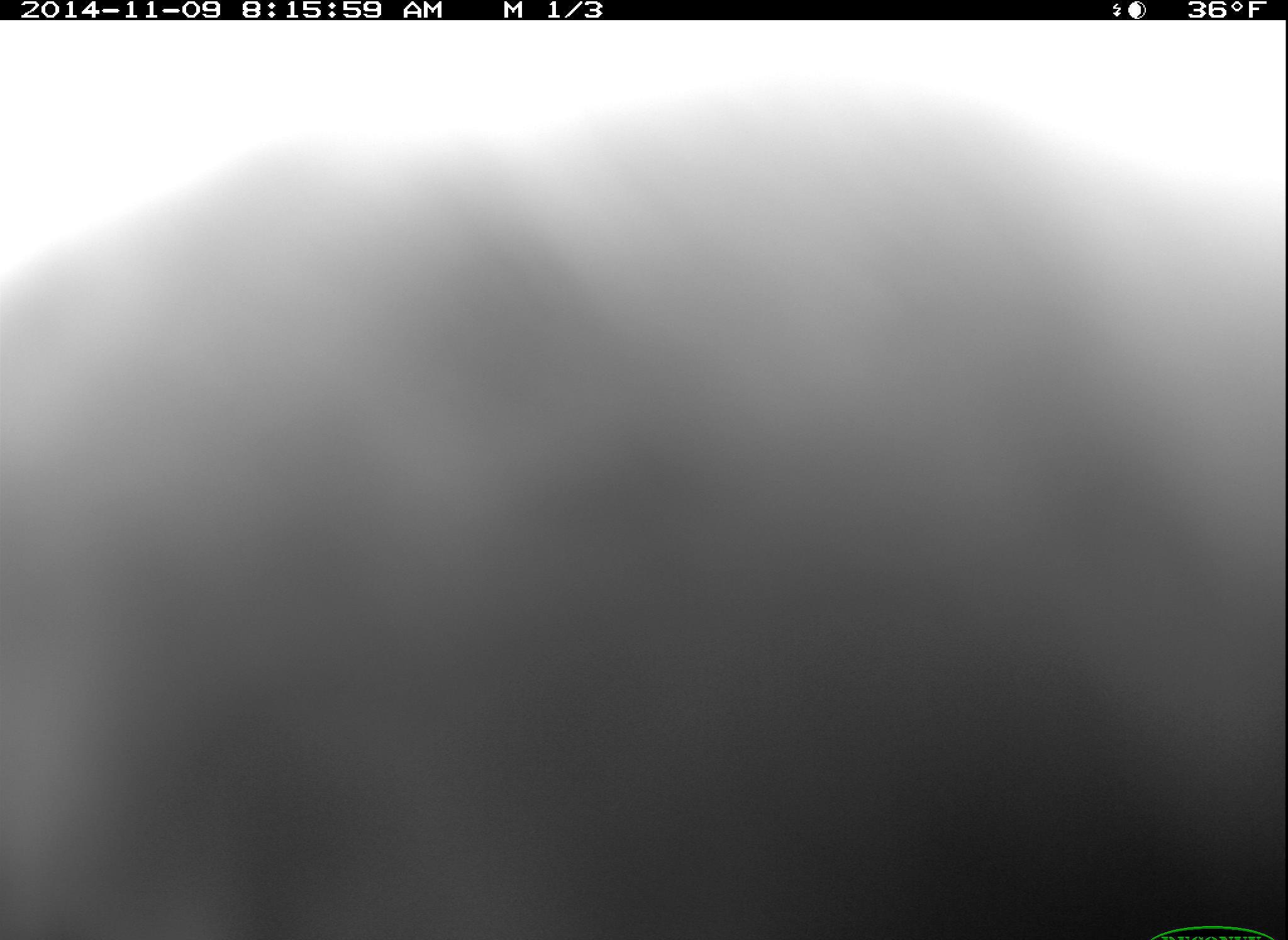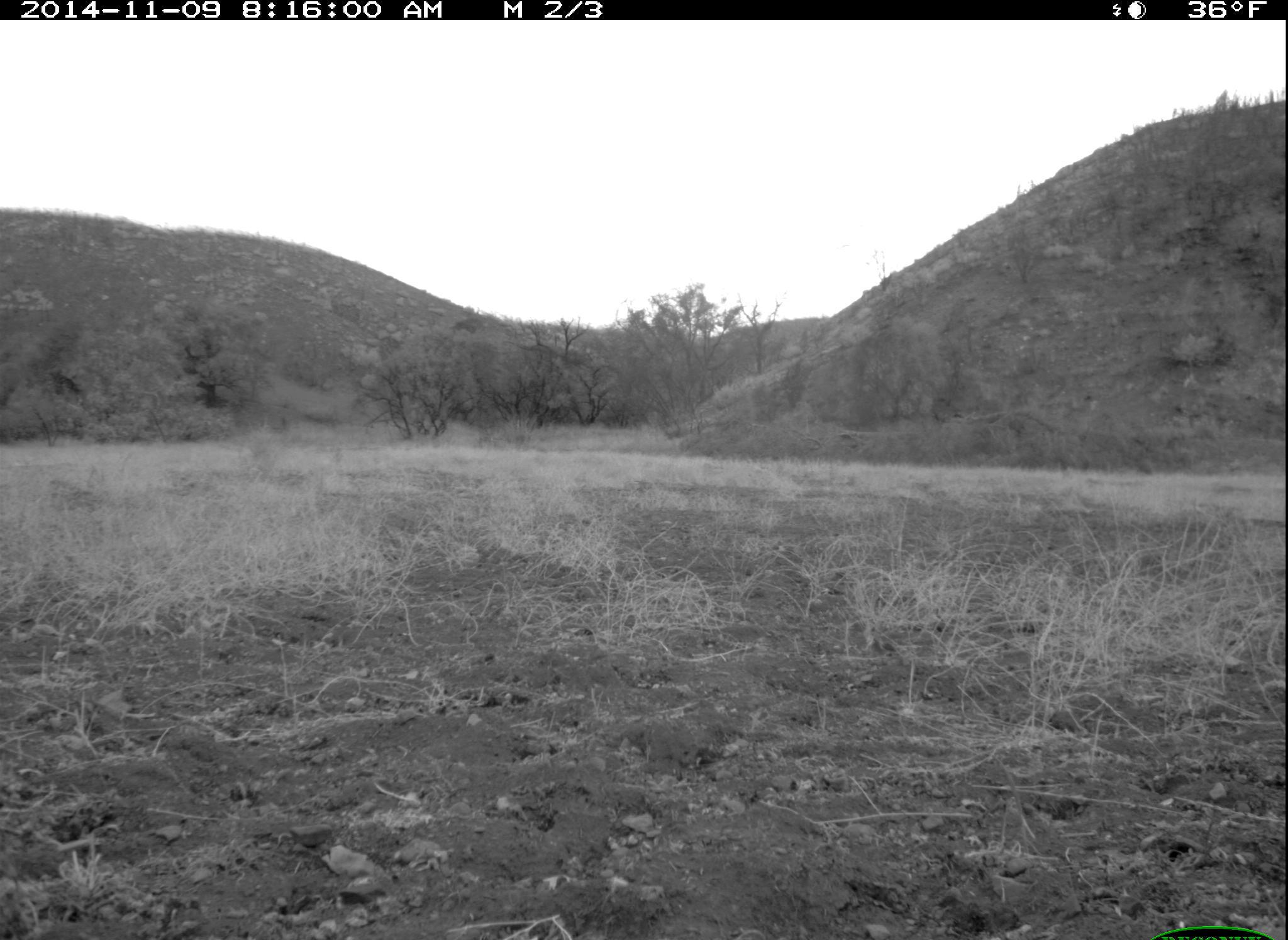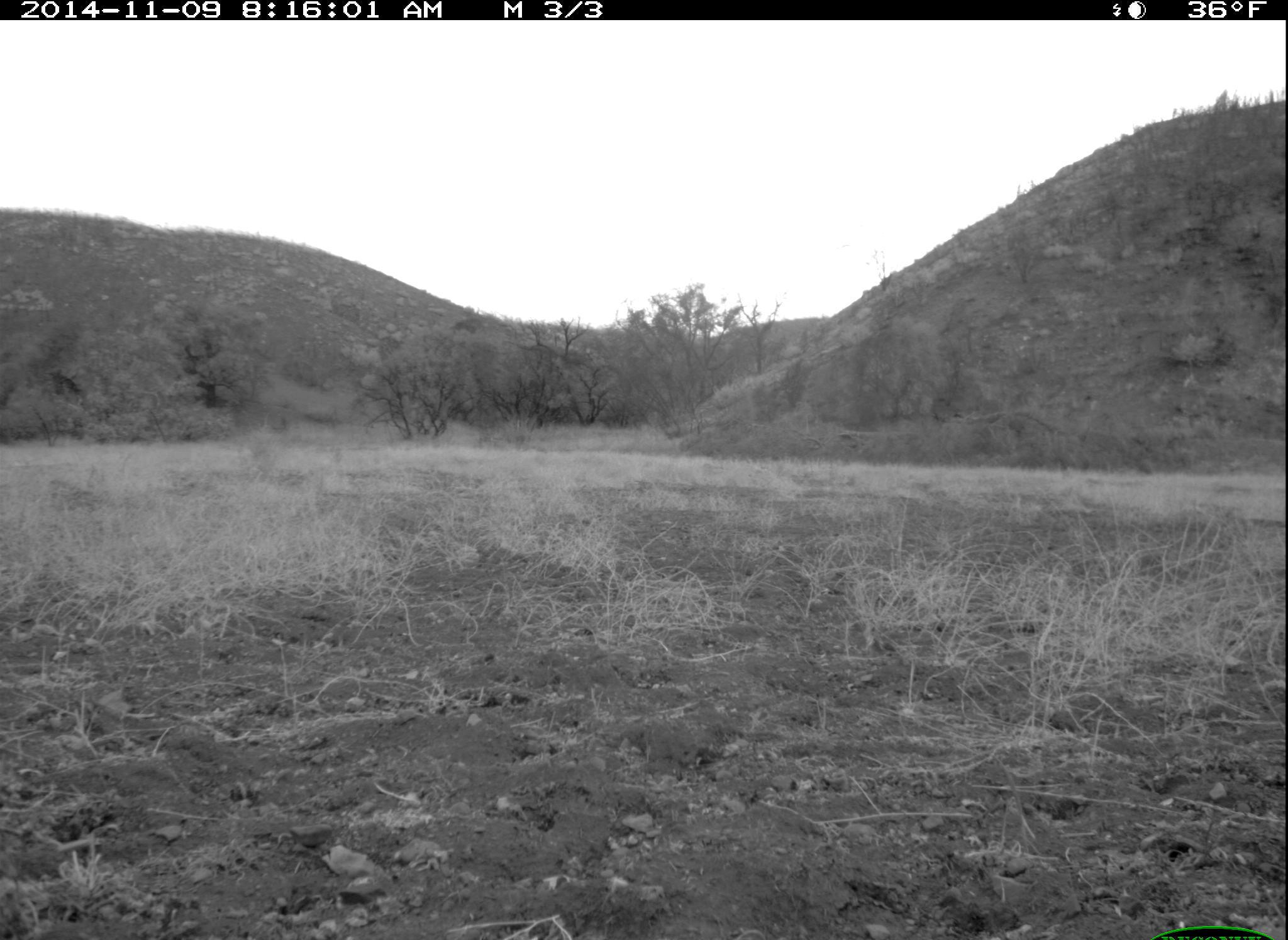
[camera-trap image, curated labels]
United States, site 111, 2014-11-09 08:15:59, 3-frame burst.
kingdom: Animalia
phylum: Chordata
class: Aves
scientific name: Aves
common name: bird